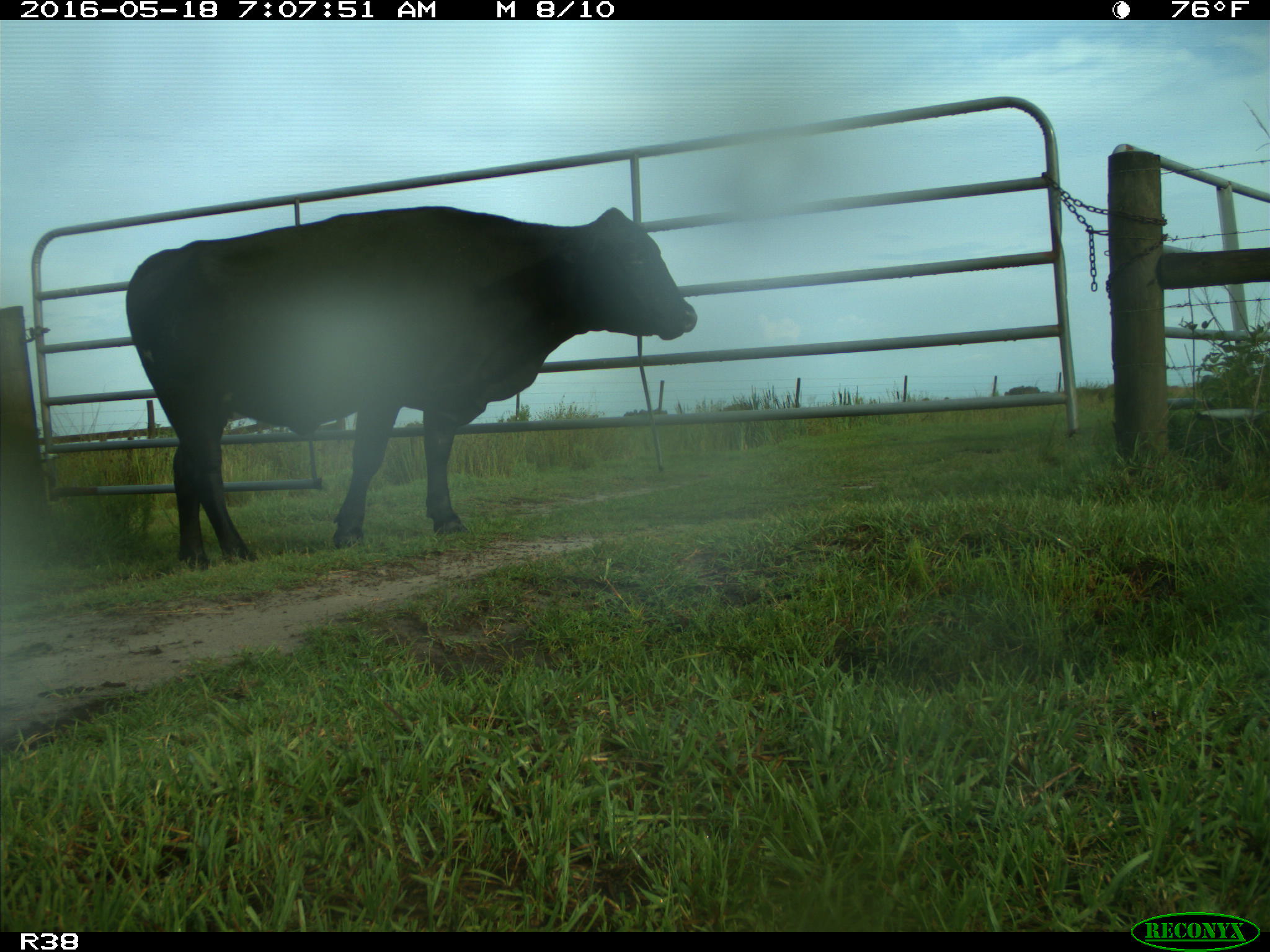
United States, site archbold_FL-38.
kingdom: Animalia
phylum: Chordata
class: Mammalia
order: Artiodactyla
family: Bovidae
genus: Bos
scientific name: Bos taurus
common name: domestic cow